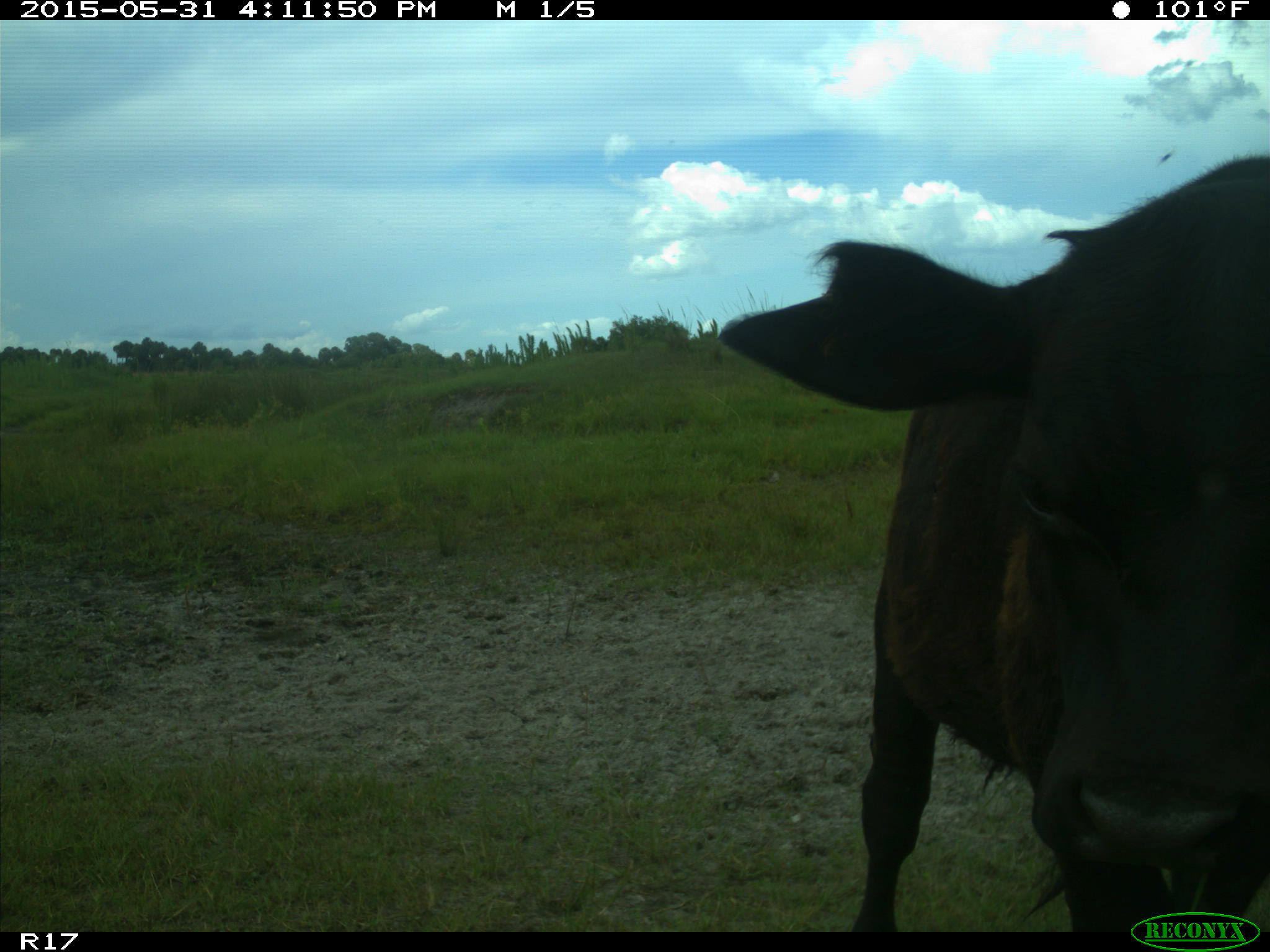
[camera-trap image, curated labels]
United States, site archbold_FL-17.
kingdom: Animalia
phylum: Chordata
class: Mammalia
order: Artiodactyla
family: Bovidae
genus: Bos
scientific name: Bos taurus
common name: domestic cow